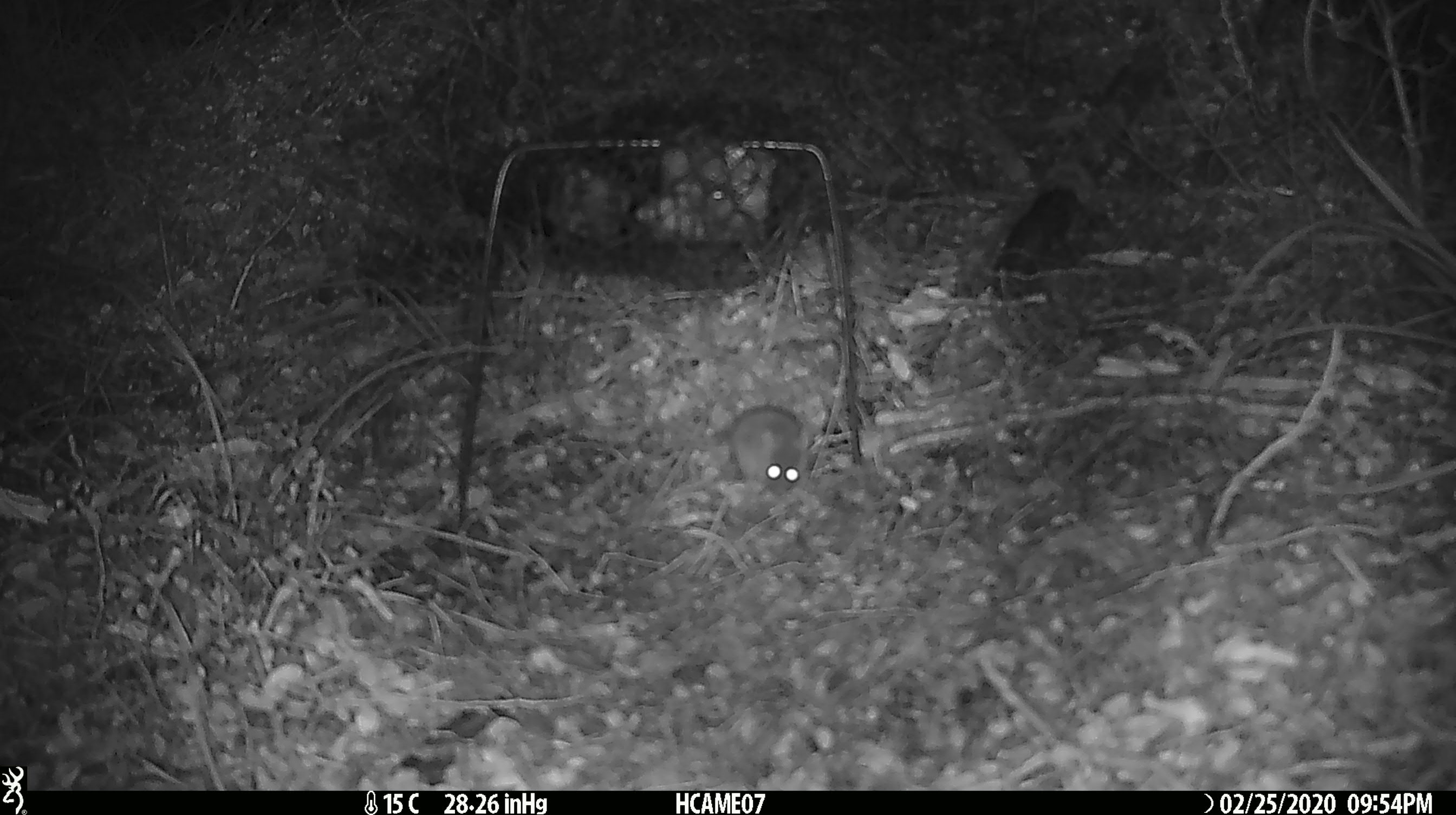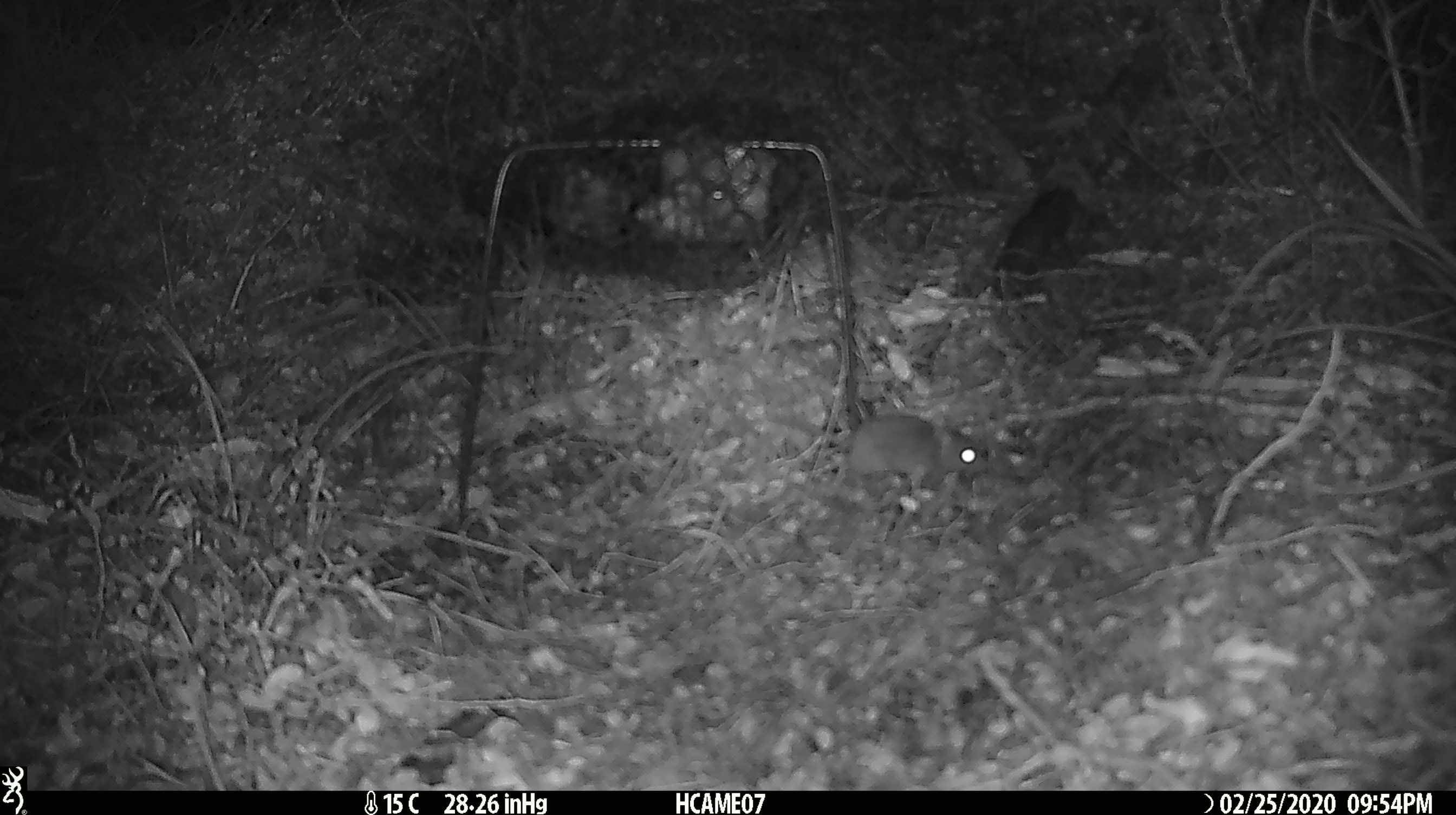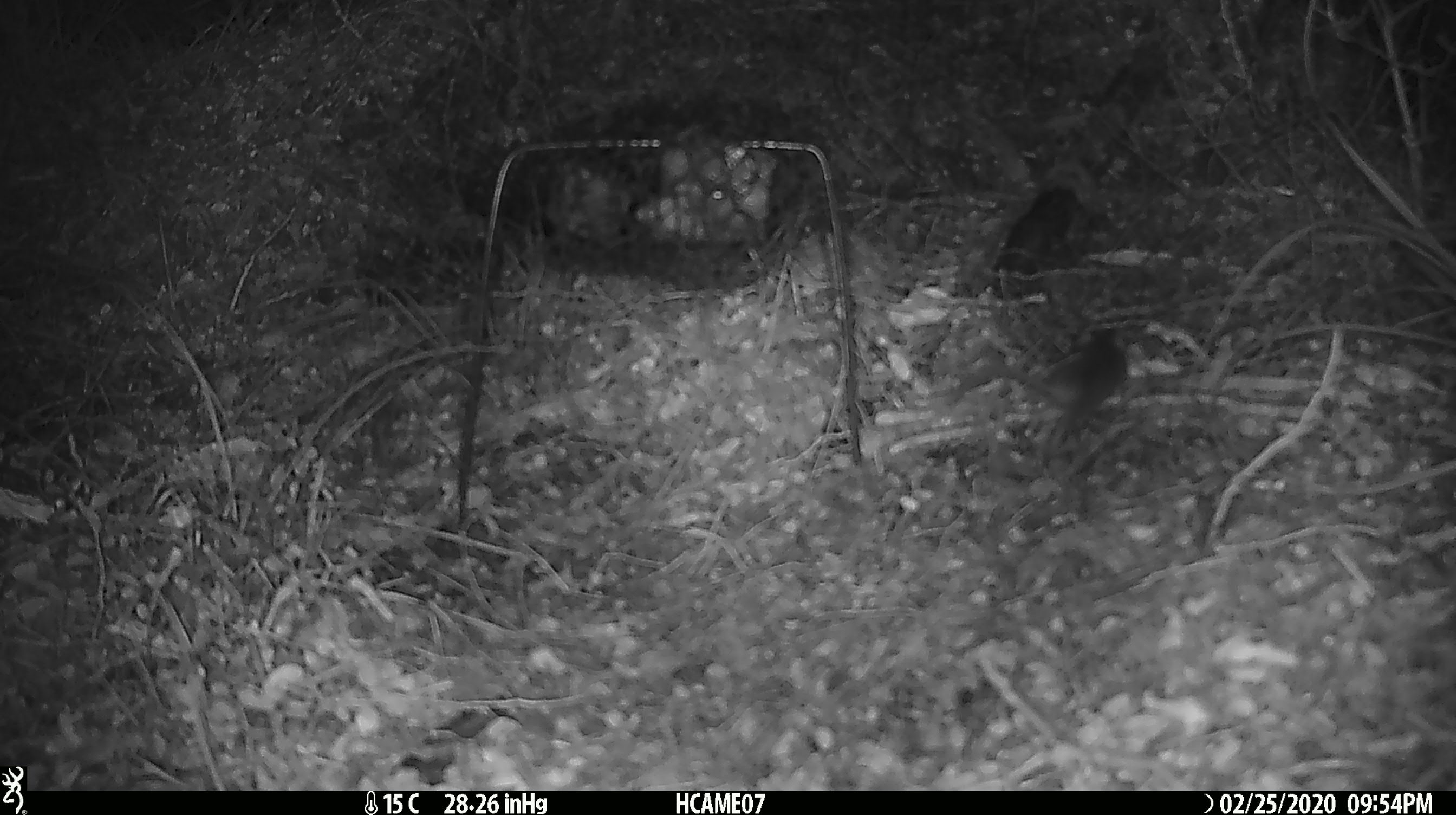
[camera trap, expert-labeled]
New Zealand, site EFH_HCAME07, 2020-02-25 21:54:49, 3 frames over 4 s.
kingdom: Animalia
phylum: Chordata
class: Mammalia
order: Rodentia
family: Muridae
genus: Mus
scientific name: Mus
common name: mouse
Mouse (Mus).